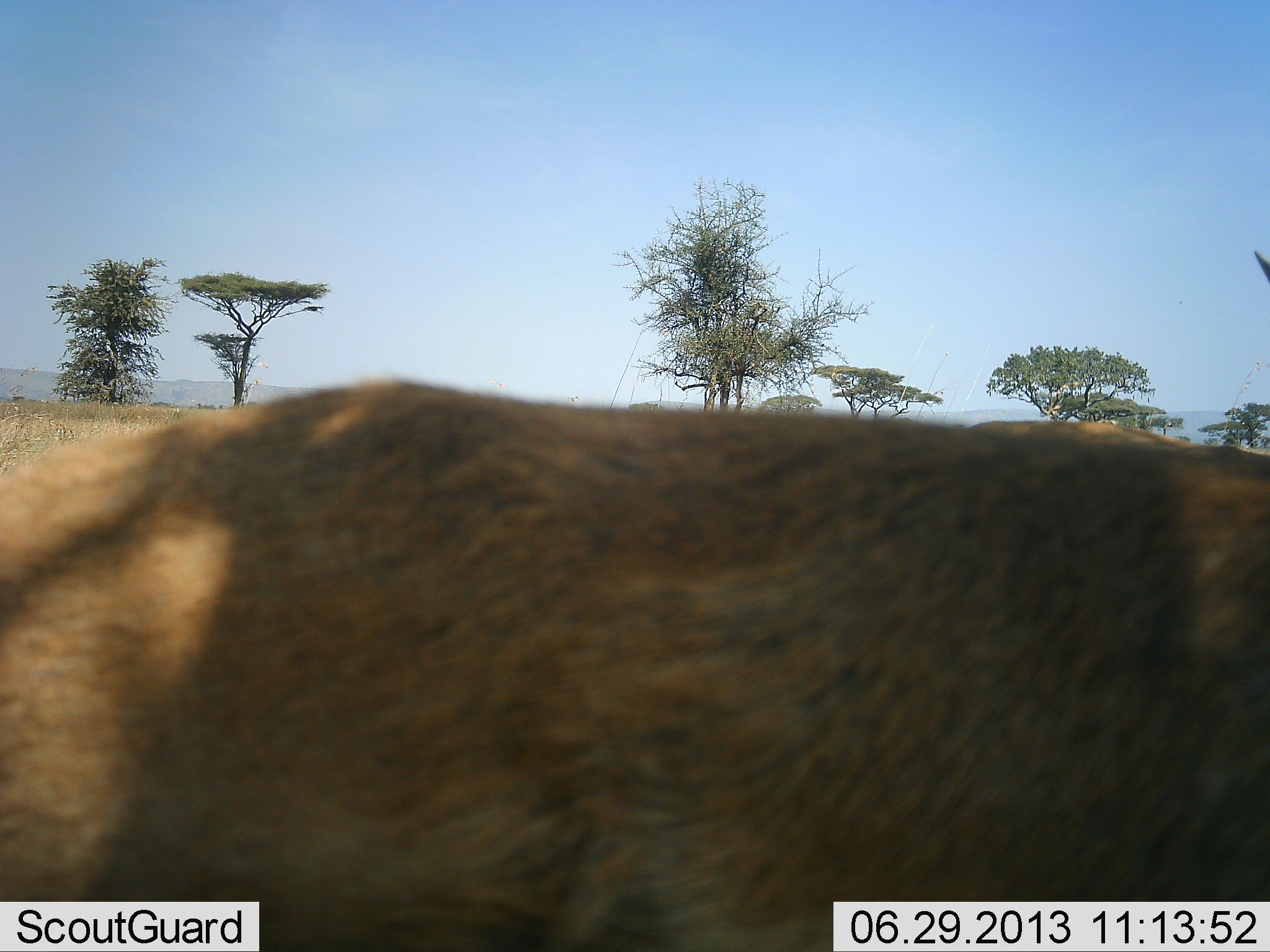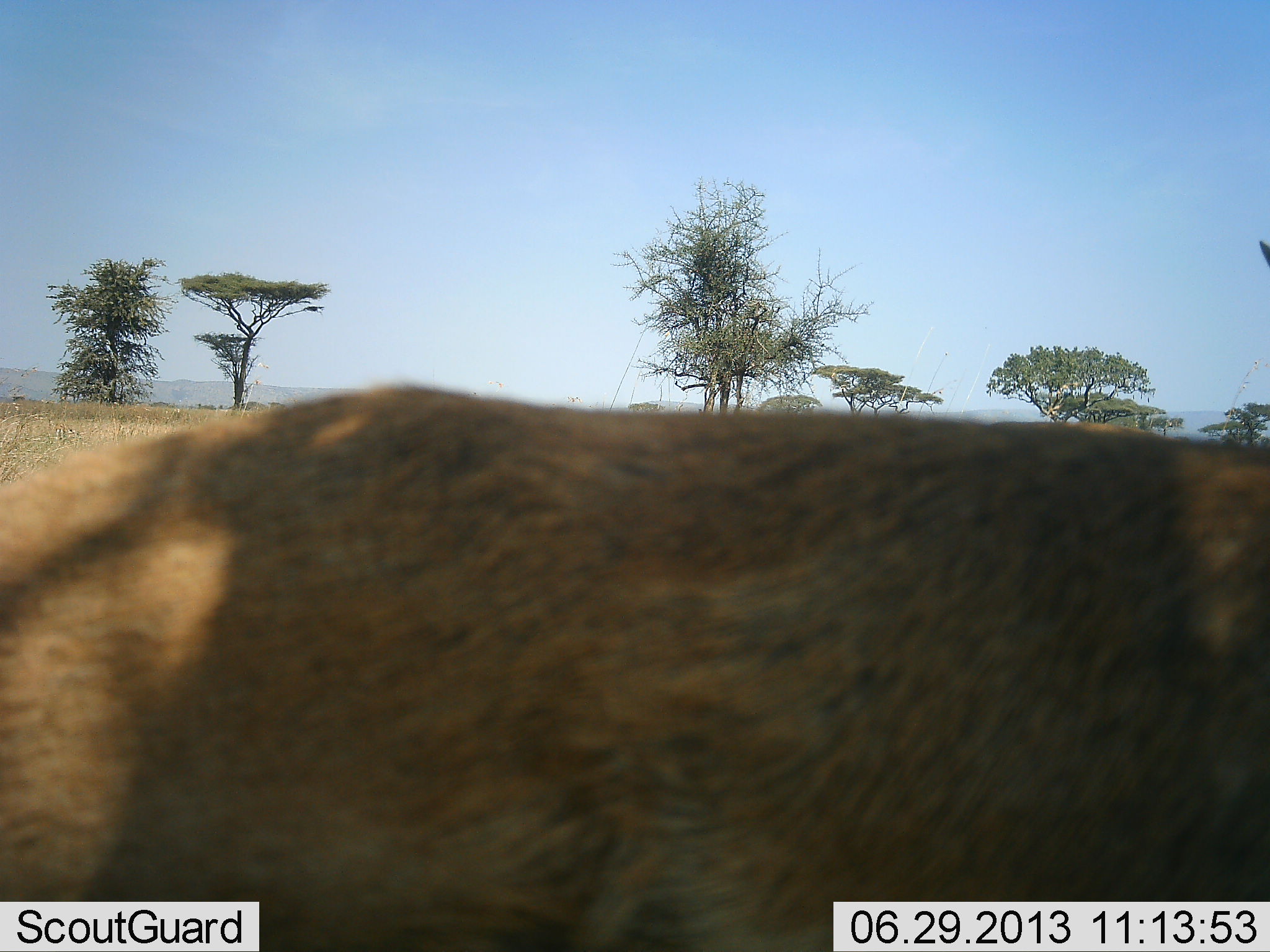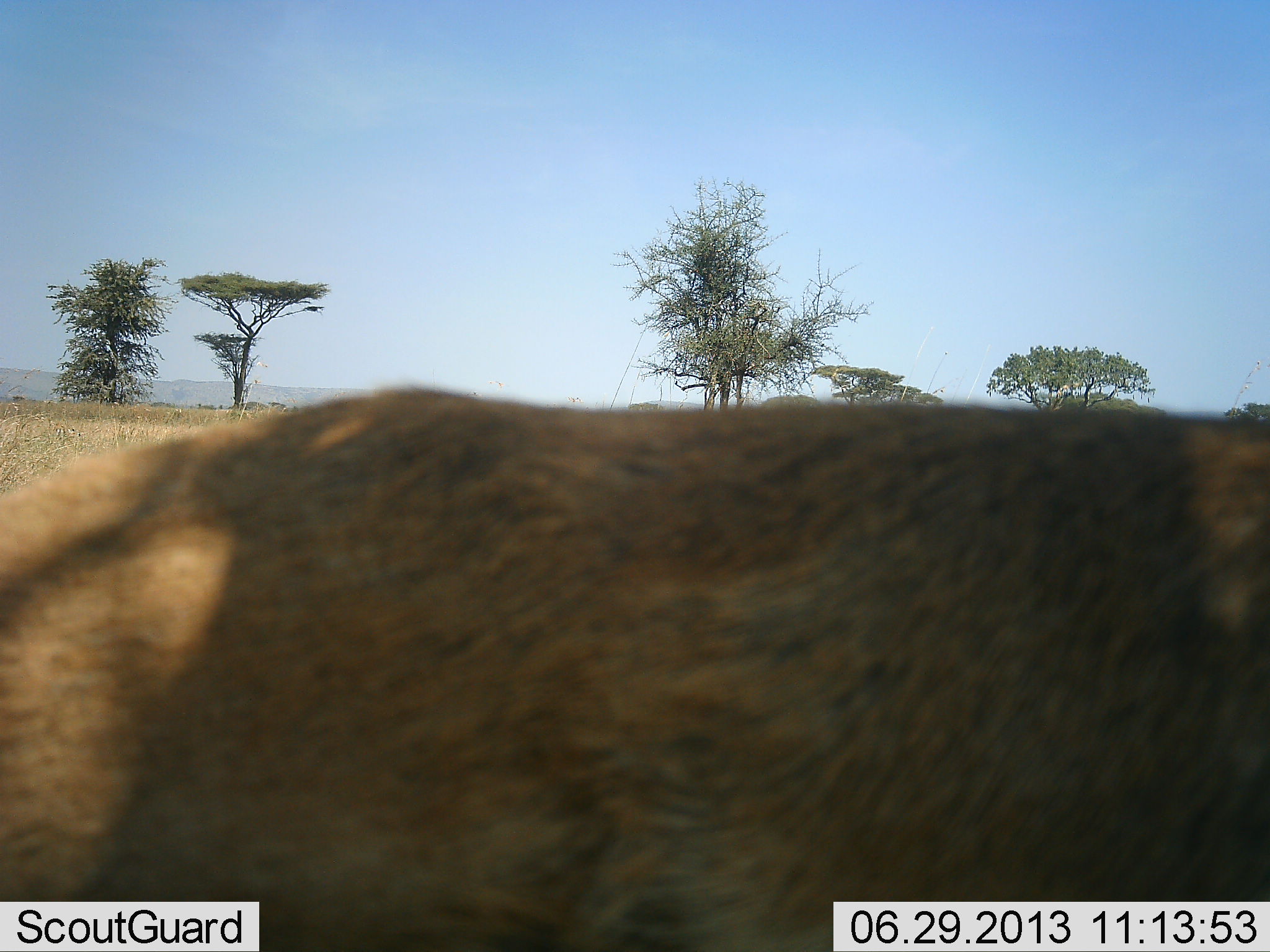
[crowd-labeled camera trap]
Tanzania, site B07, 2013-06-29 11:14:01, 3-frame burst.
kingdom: Animalia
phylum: Chordata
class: Mammalia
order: Artiodactyla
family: Bovidae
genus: Eudorcas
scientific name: Eudorcas thomsonii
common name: thomson's gazelle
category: gazellethomsons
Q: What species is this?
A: Gazellethomsons (thomson's gazelle) (Eudorcas thomsonii).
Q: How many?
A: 1.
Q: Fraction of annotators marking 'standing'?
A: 100%.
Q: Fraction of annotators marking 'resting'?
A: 0%.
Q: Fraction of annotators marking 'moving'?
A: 0%.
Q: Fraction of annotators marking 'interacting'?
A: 0%.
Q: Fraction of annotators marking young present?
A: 0%.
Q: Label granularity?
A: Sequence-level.